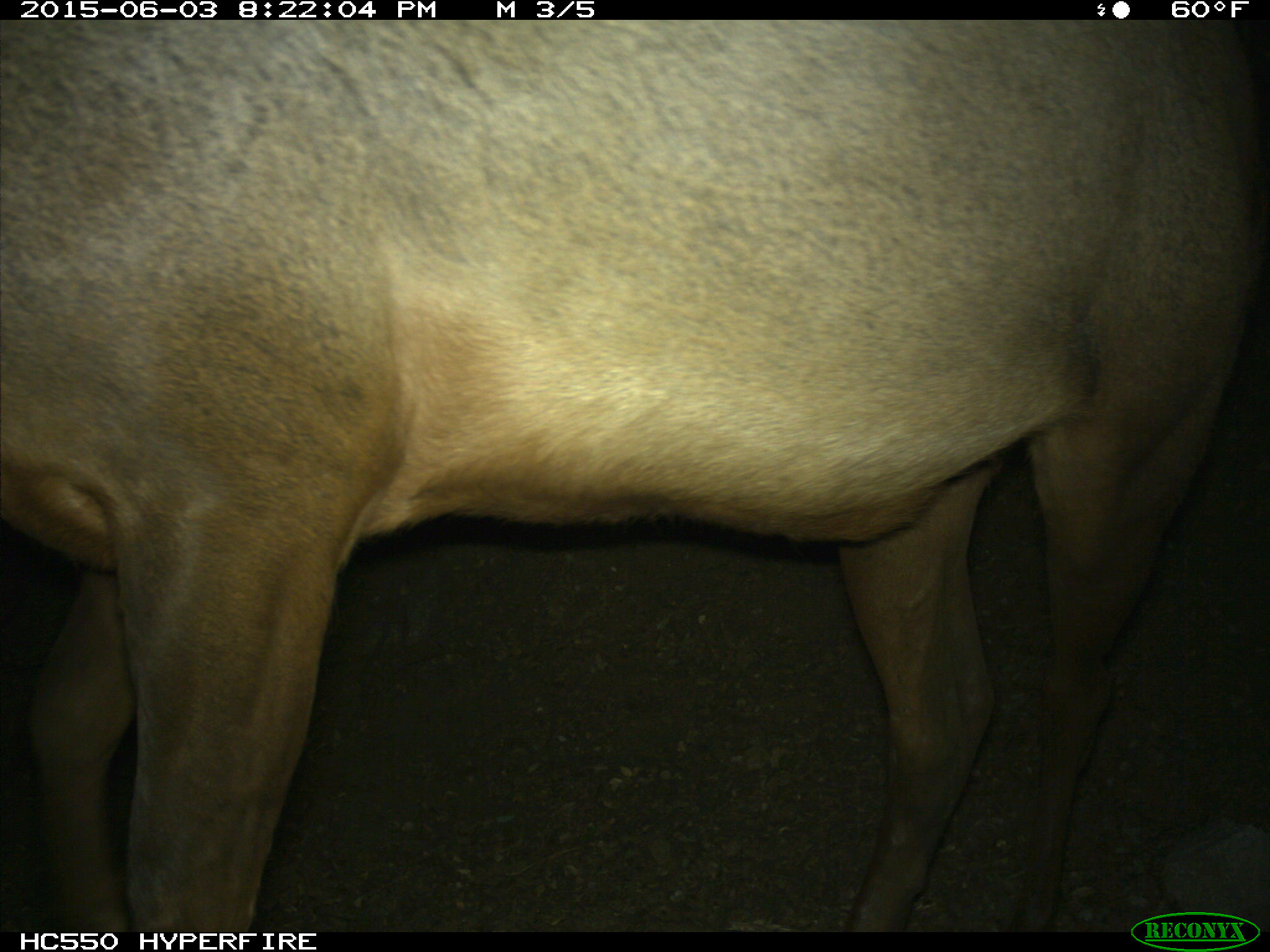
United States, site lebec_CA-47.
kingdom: Animalia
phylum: Chordata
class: Mammalia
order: Artiodactyla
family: Cervidae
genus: Cervus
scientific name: Cervus canadensis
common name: elk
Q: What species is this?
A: Cervus canadensis (elk).